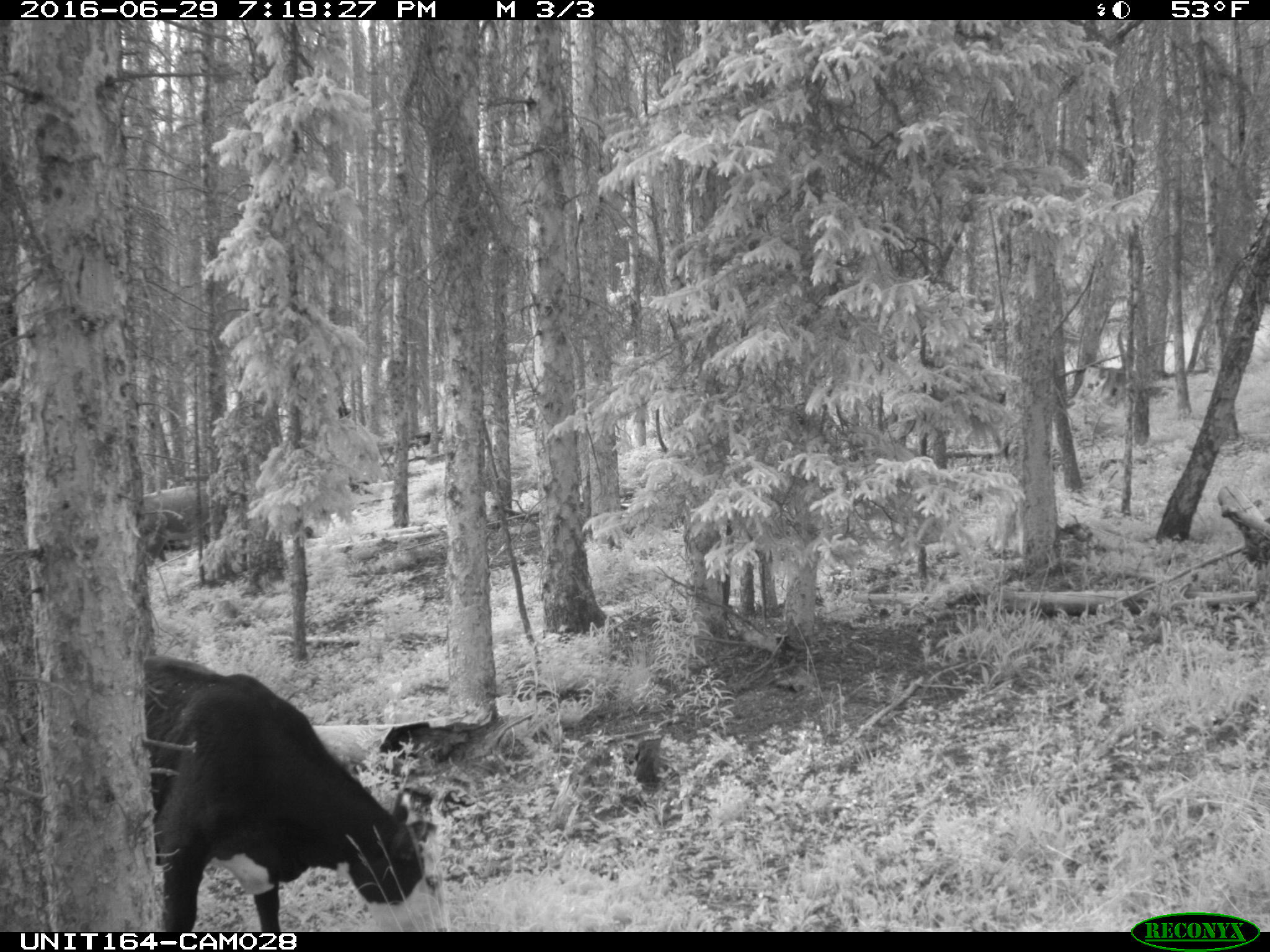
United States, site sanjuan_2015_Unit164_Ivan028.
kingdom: Animalia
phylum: Chordata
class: Mammalia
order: Artiodactyla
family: Bovidae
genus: Bos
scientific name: Bos taurus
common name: domestic cow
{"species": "Bos taurus (domestic cow)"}